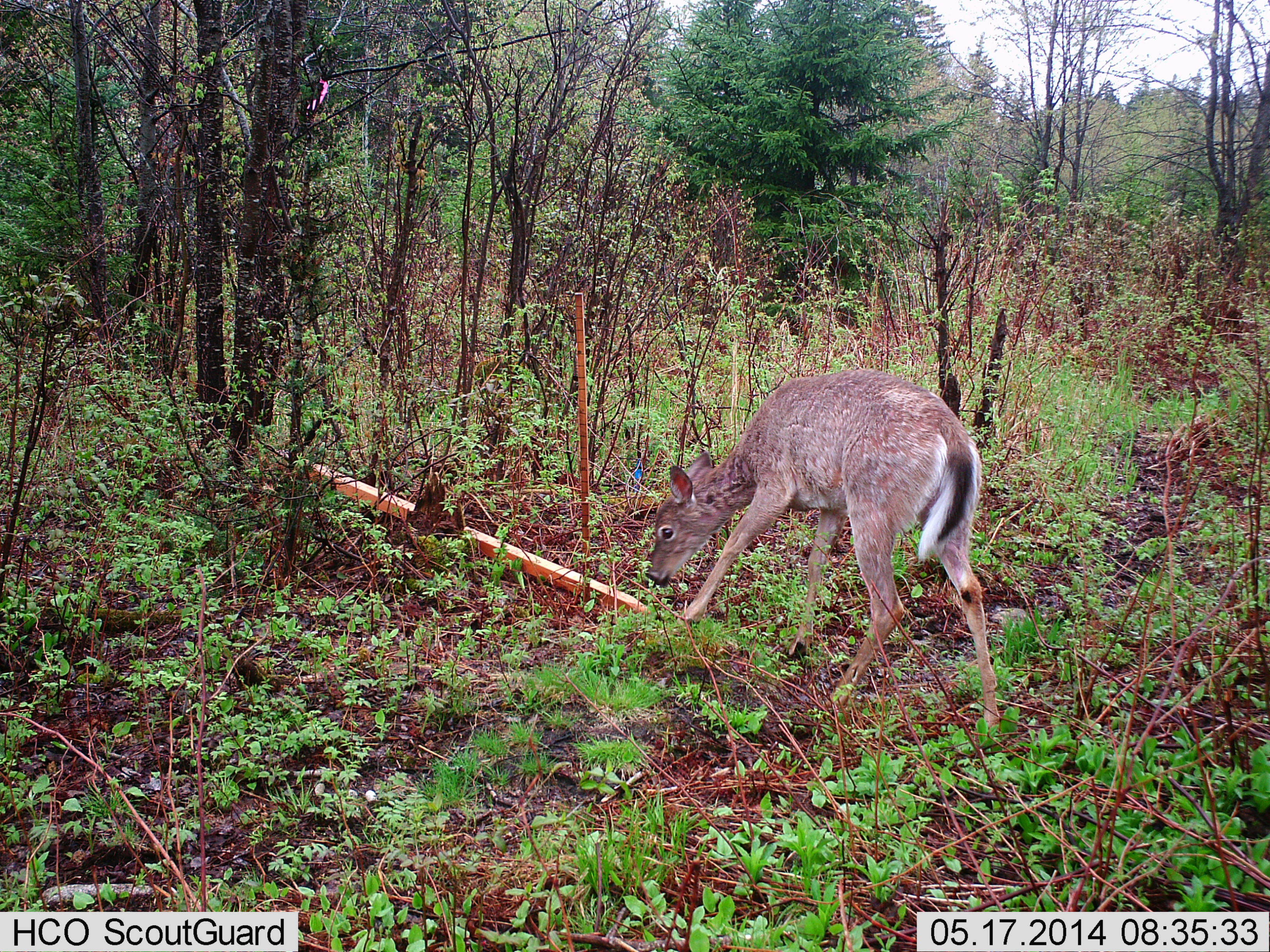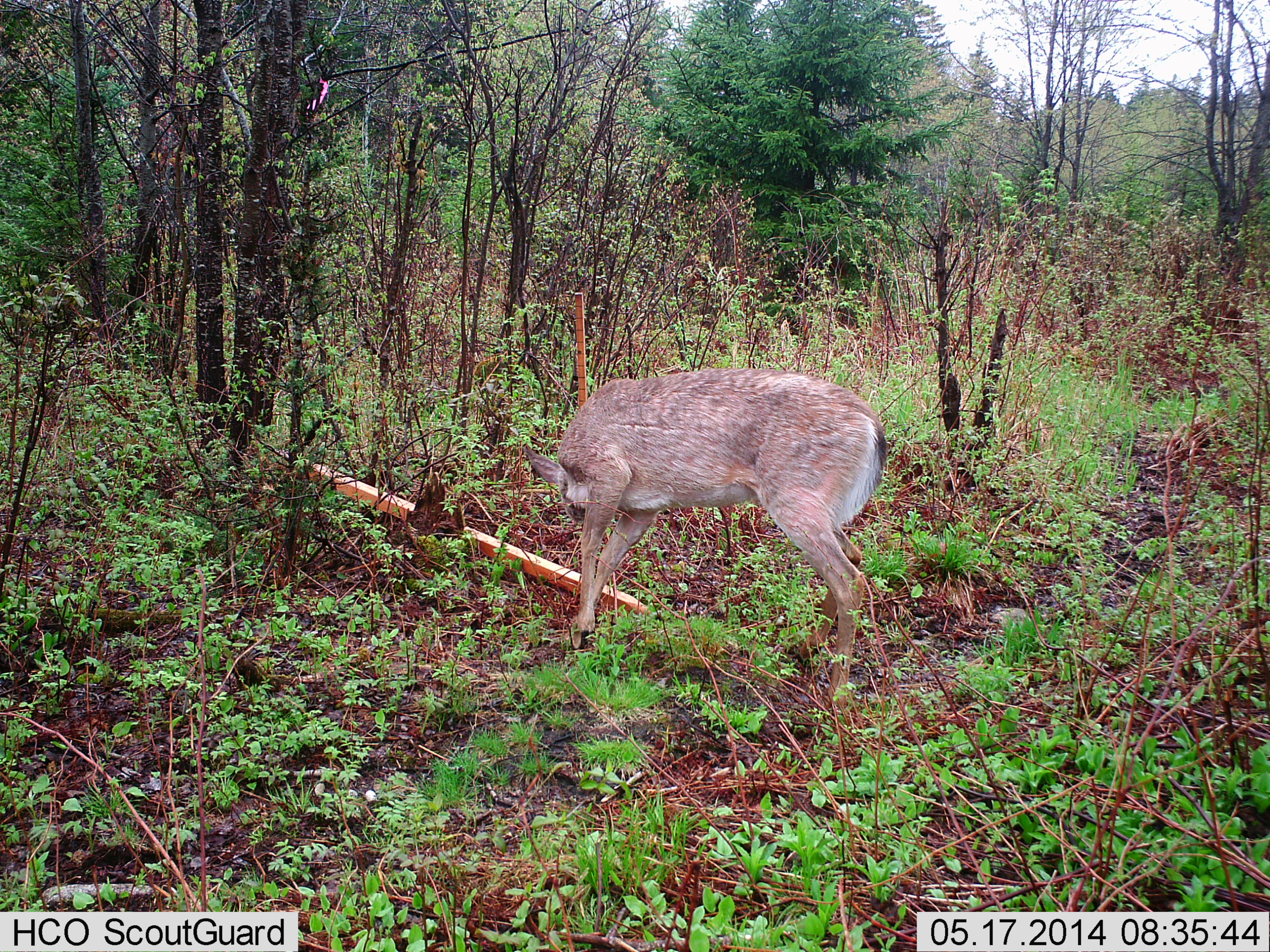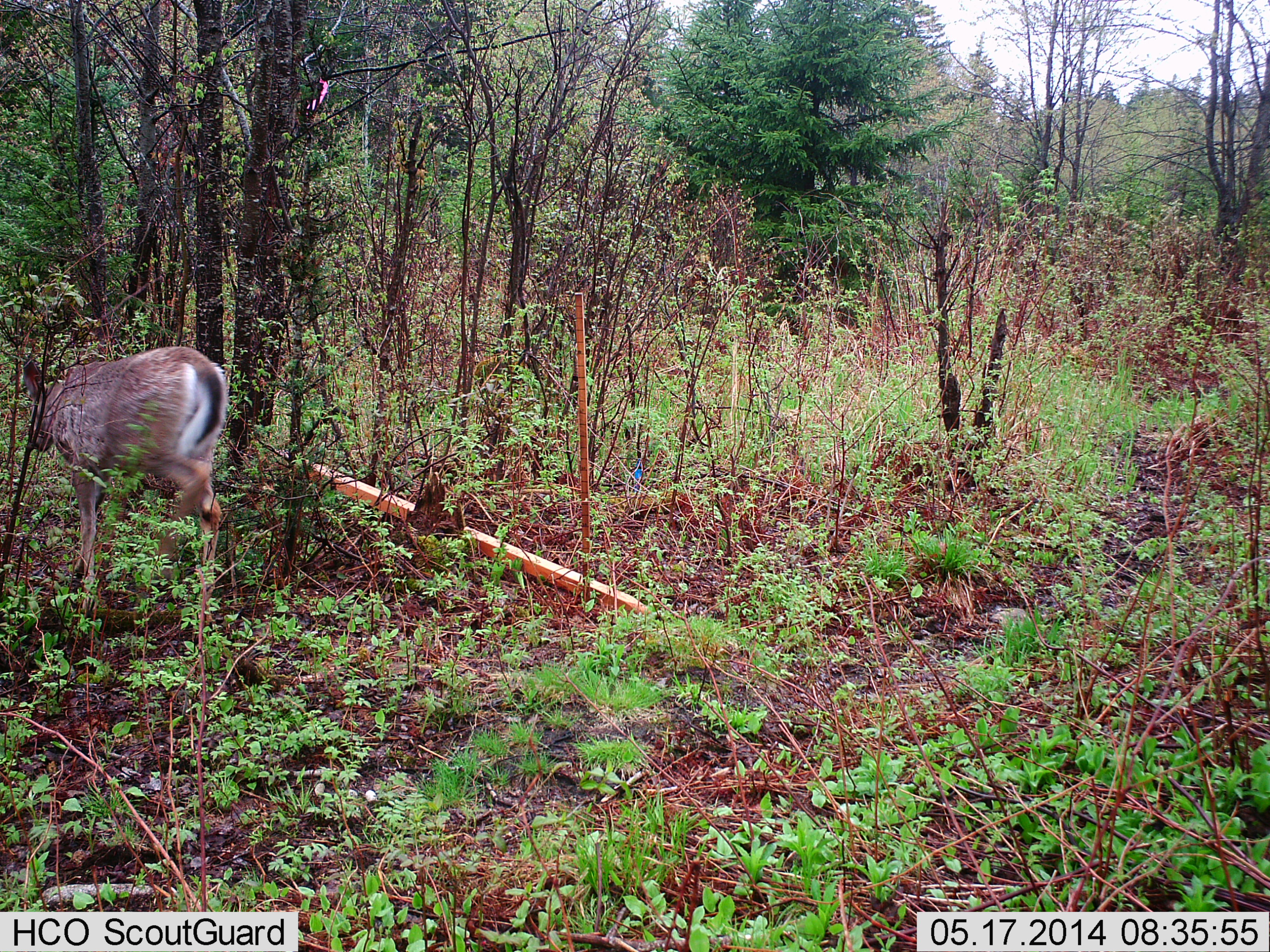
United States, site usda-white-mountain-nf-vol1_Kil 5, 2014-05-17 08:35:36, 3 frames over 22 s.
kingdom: Animalia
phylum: Chordata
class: Mammalia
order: Artiodactyla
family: Cervidae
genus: Odocoileus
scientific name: Odocoileus virginianus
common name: white-tailed deer